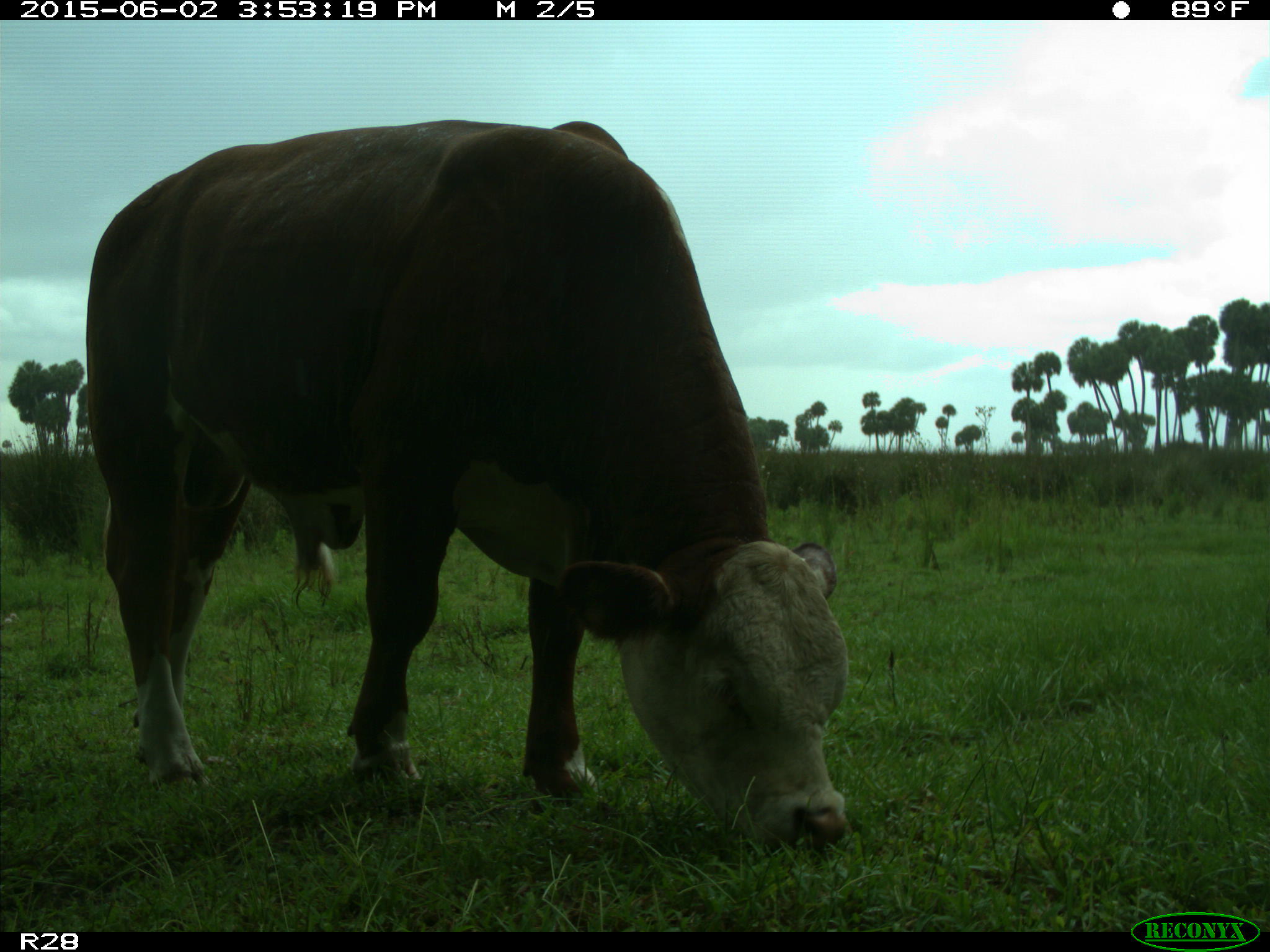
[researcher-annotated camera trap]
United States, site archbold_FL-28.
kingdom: Animalia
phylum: Chordata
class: Mammalia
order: Artiodactyla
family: Bovidae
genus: Bos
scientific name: Bos taurus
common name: domestic cow